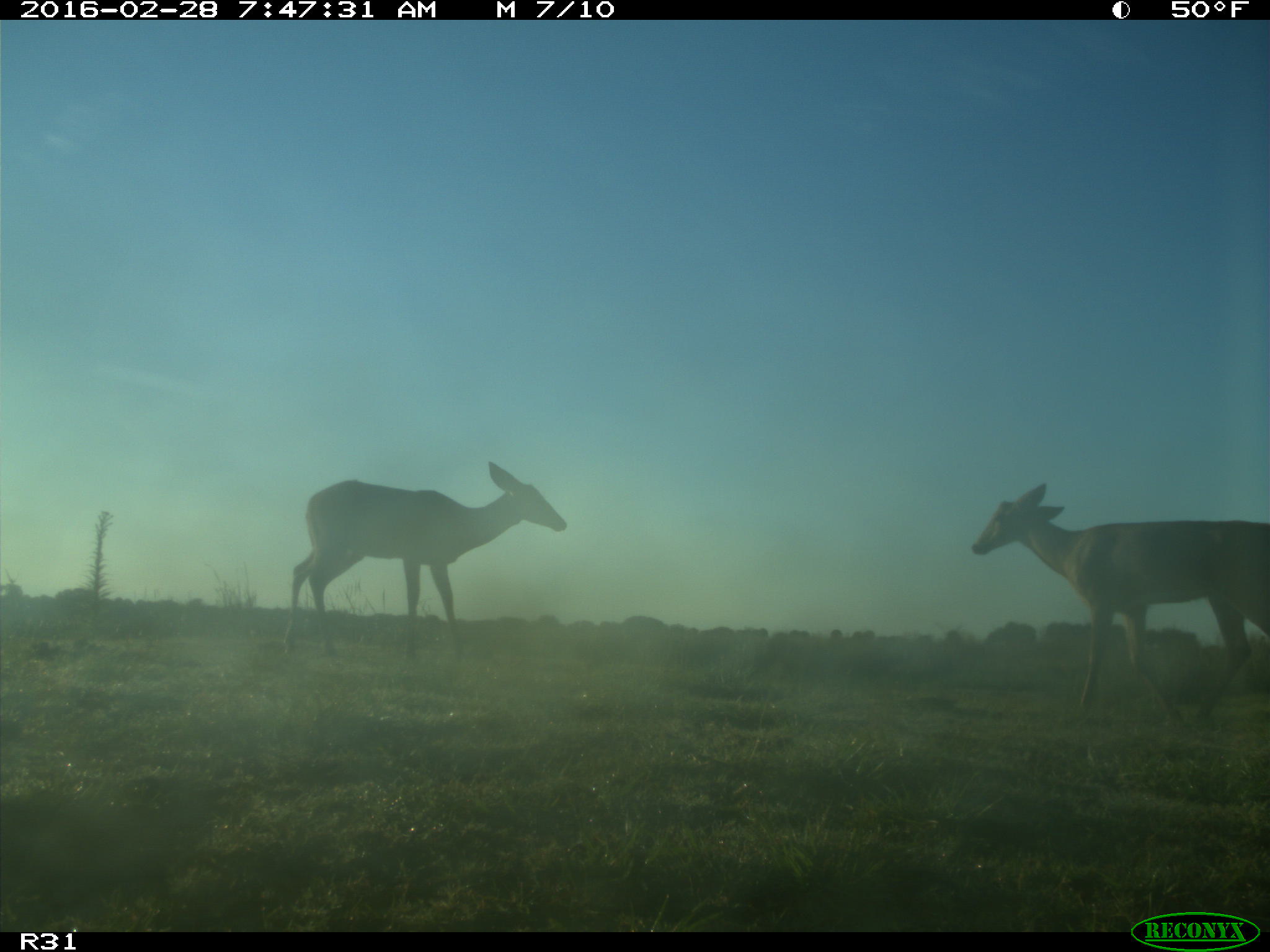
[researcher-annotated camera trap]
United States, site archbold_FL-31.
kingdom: Animalia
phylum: Chordata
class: Mammalia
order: Artiodactyla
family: Cervidae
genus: Odocoileus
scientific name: Odocoileus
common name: deer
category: unidentified deer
Unidentified deer (deer) (Odocoileus).